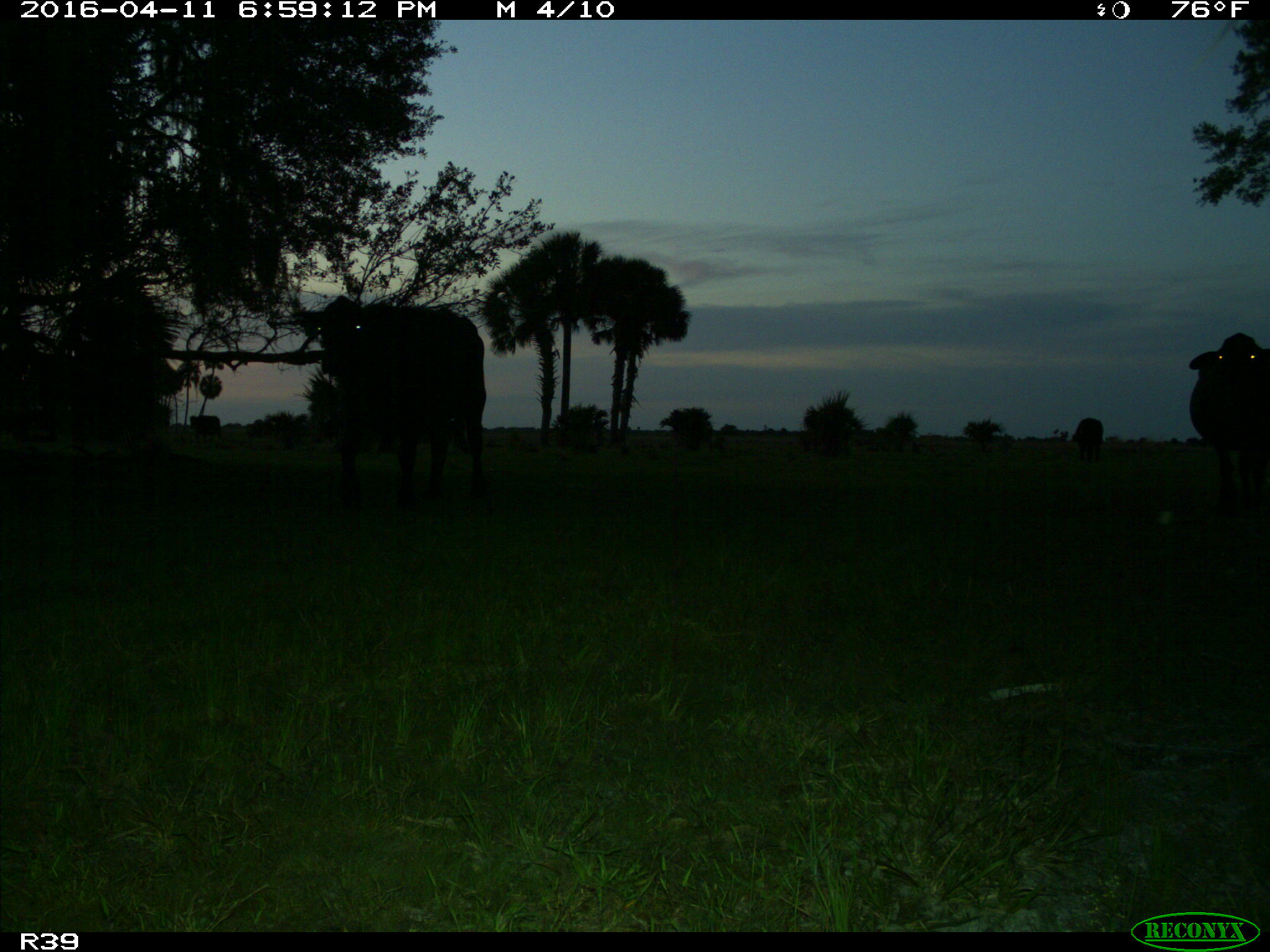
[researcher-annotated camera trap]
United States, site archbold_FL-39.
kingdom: Animalia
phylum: Chordata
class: Mammalia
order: Artiodactyla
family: Bovidae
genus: Bos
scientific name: Bos taurus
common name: domestic cow